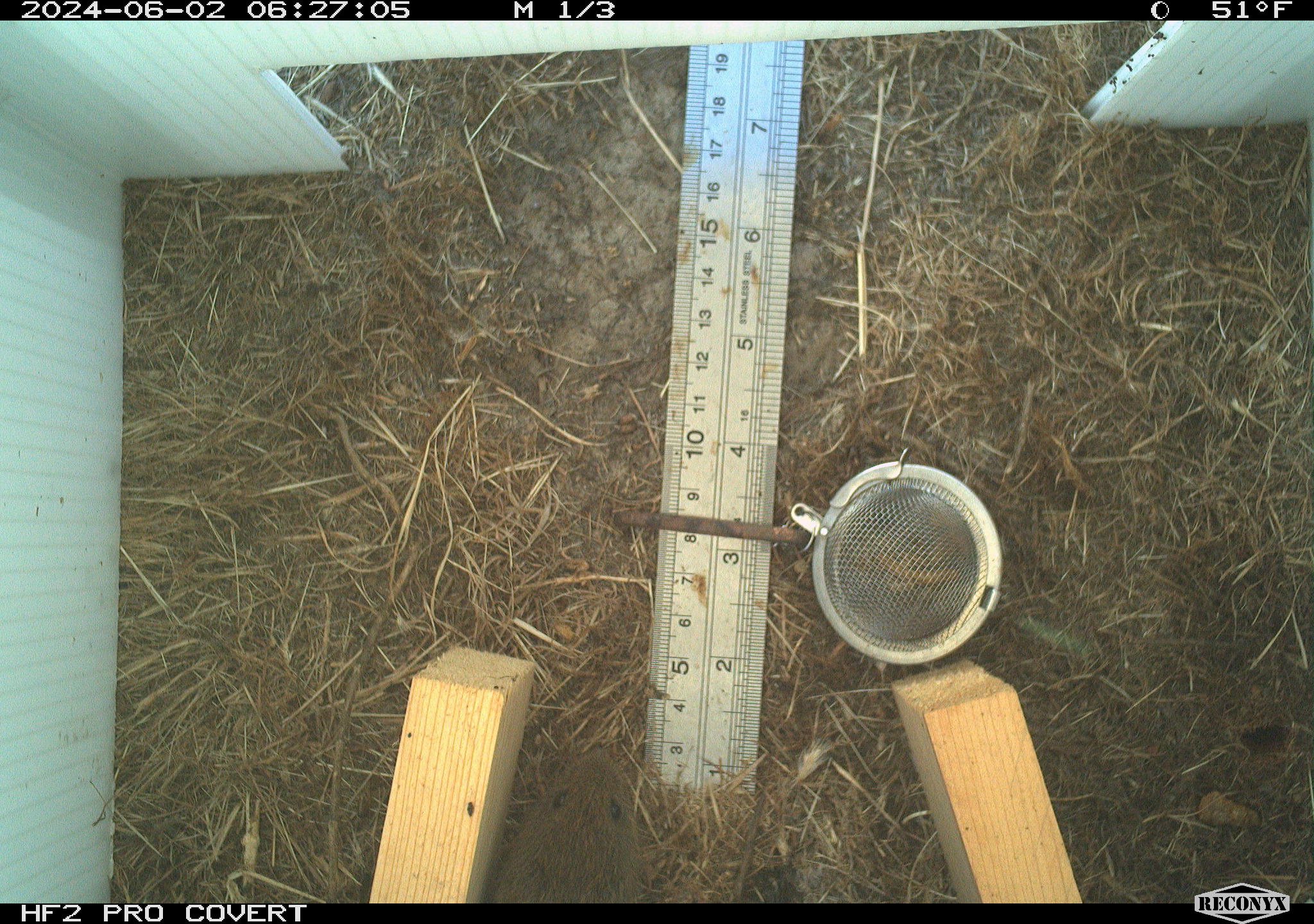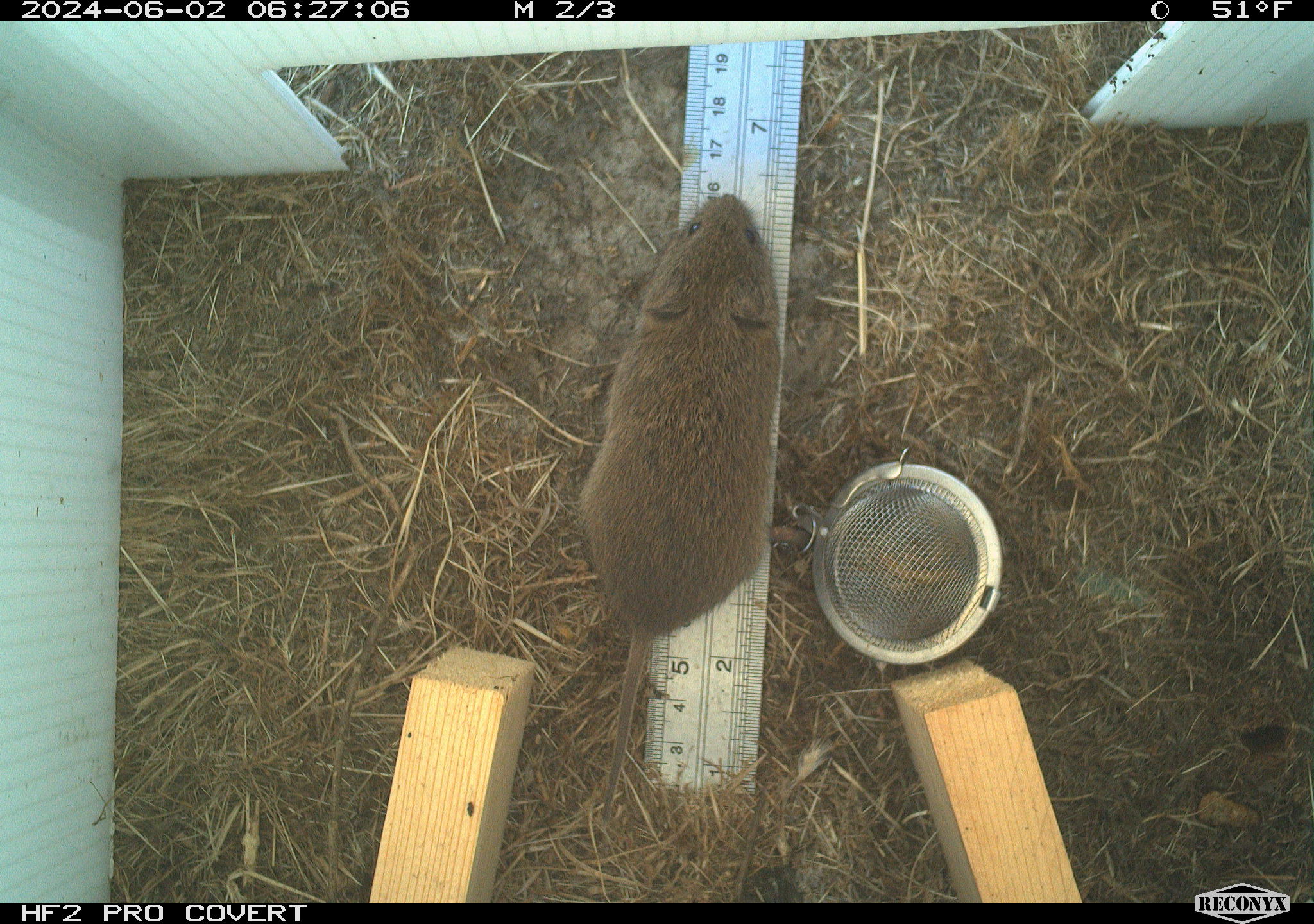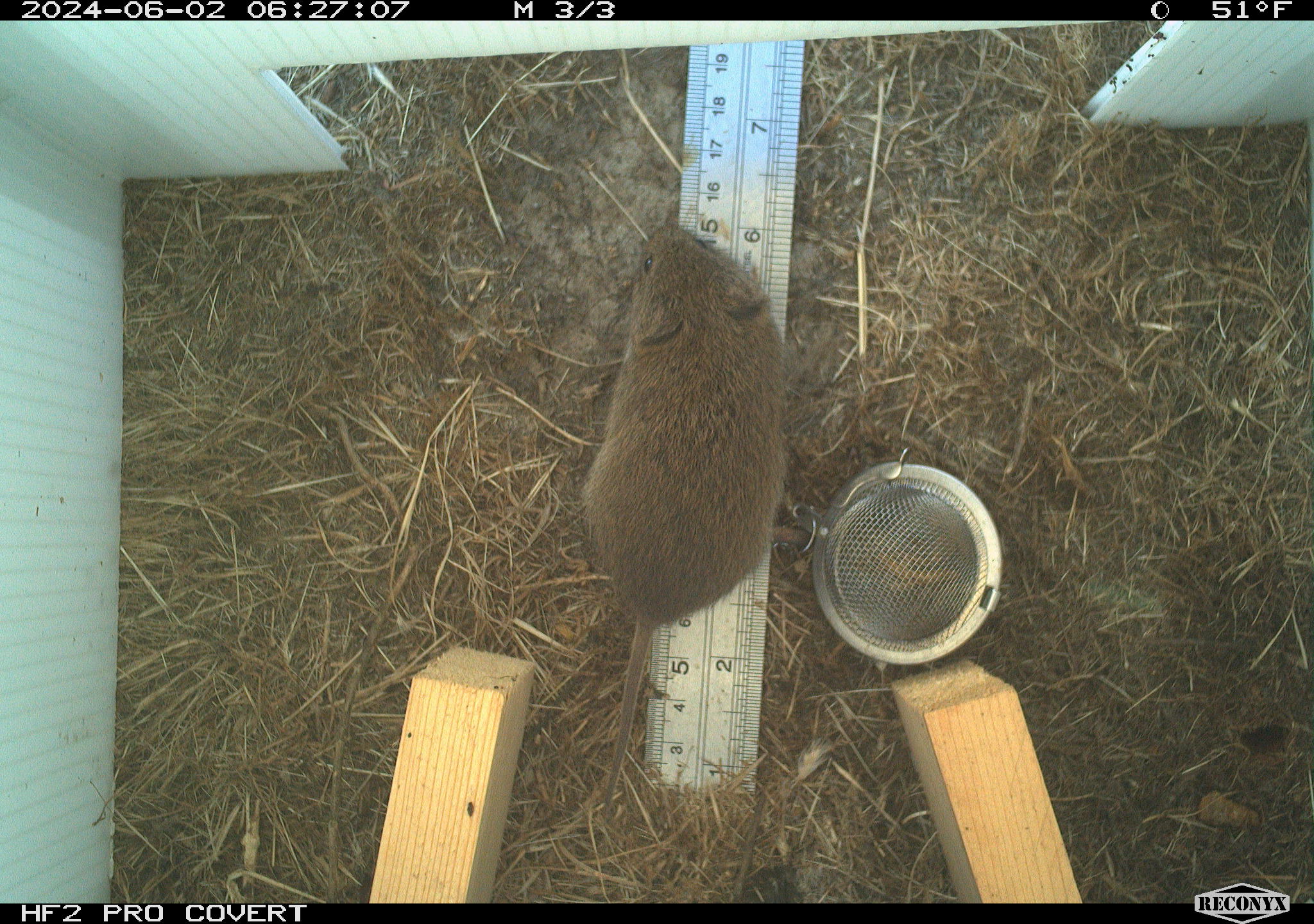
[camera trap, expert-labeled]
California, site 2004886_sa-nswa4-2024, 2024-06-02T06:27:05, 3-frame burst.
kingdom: Animalia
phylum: Chordata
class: Mammalia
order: Rodentia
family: Cricetidae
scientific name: Arvicolinae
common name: voles, lemmings, and muskrats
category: arvicolinae subfamily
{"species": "arvicolinae subfamily (voles, lemmings, and muskrats) (Arvicolinae)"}